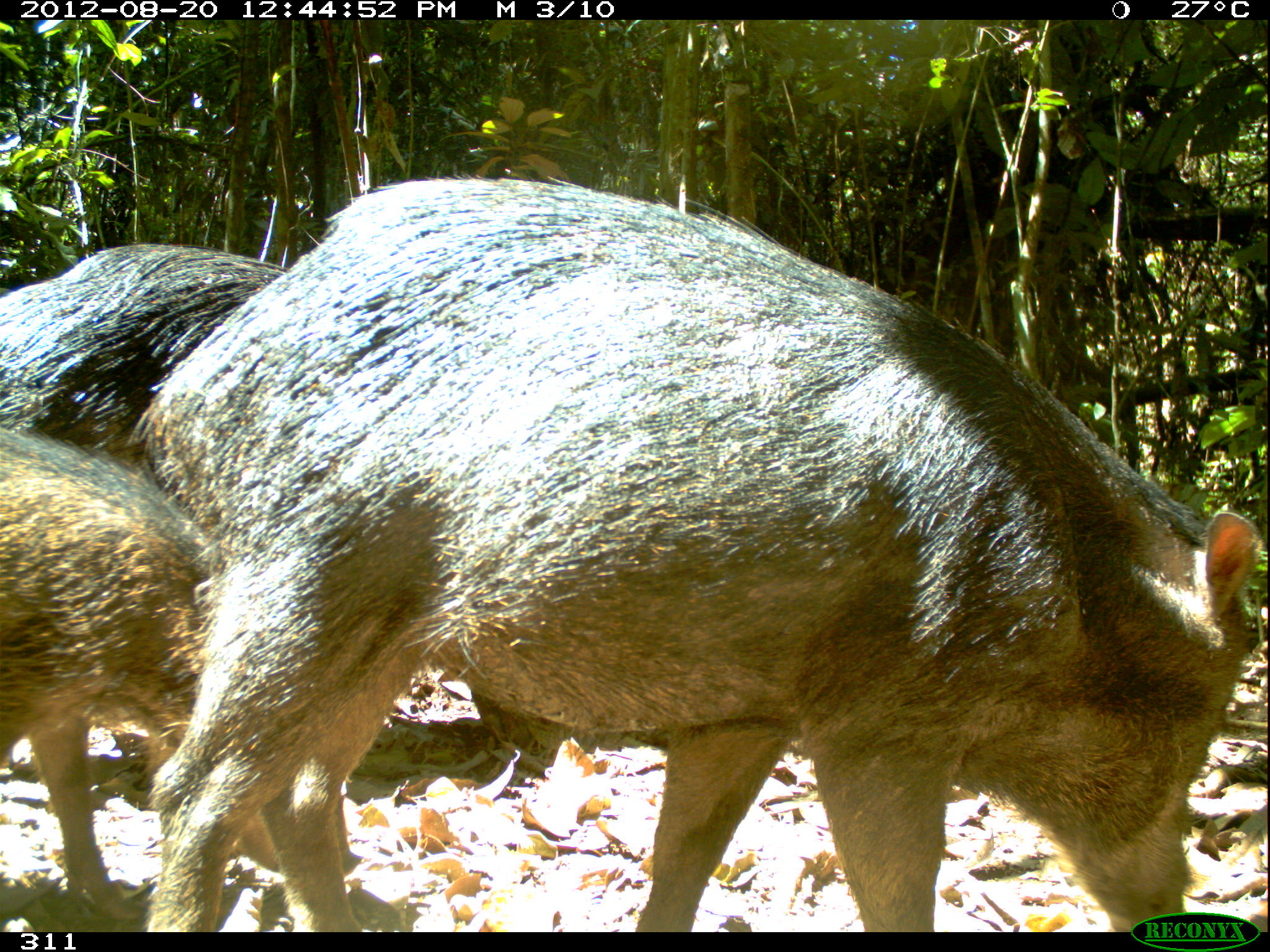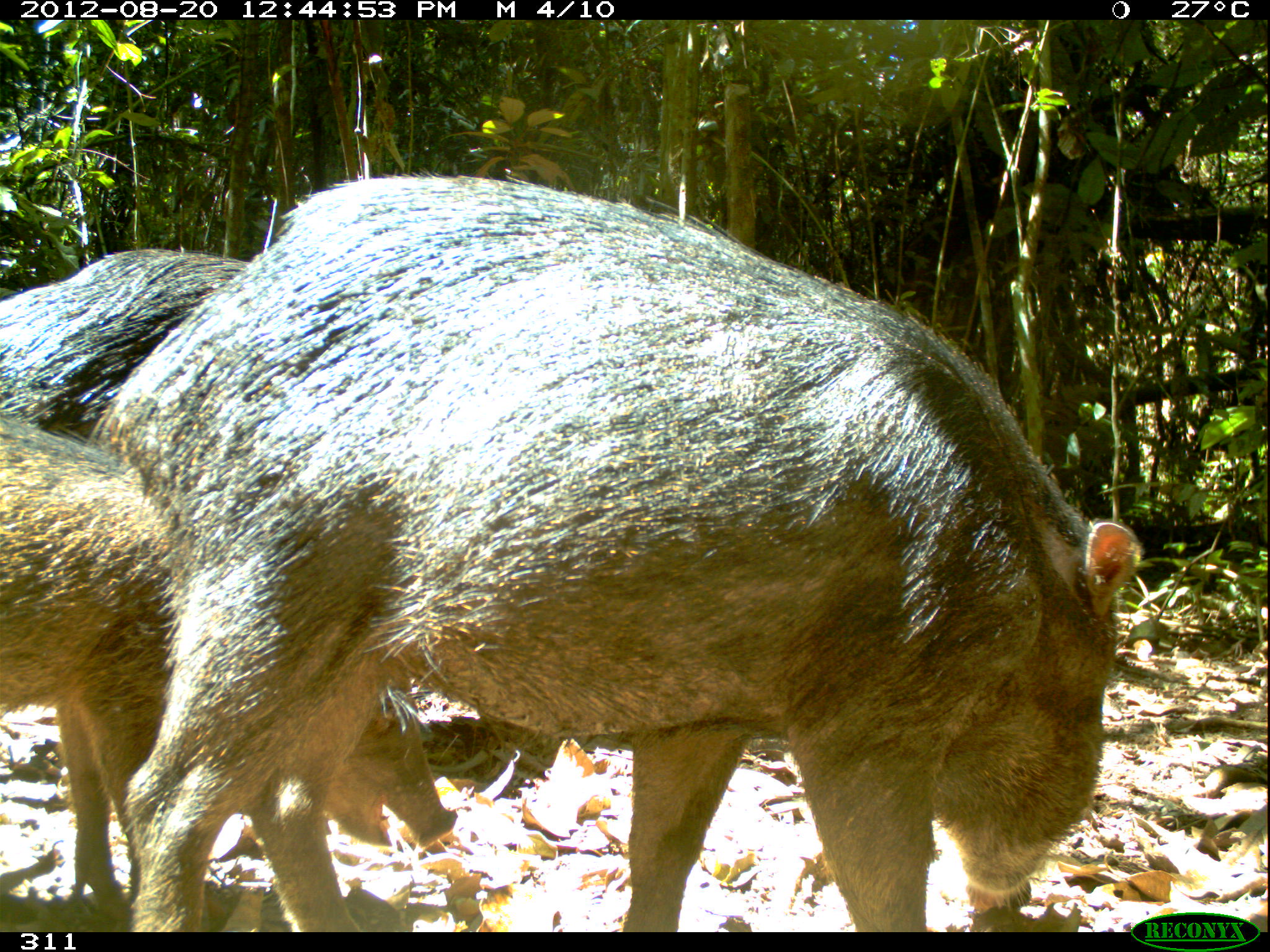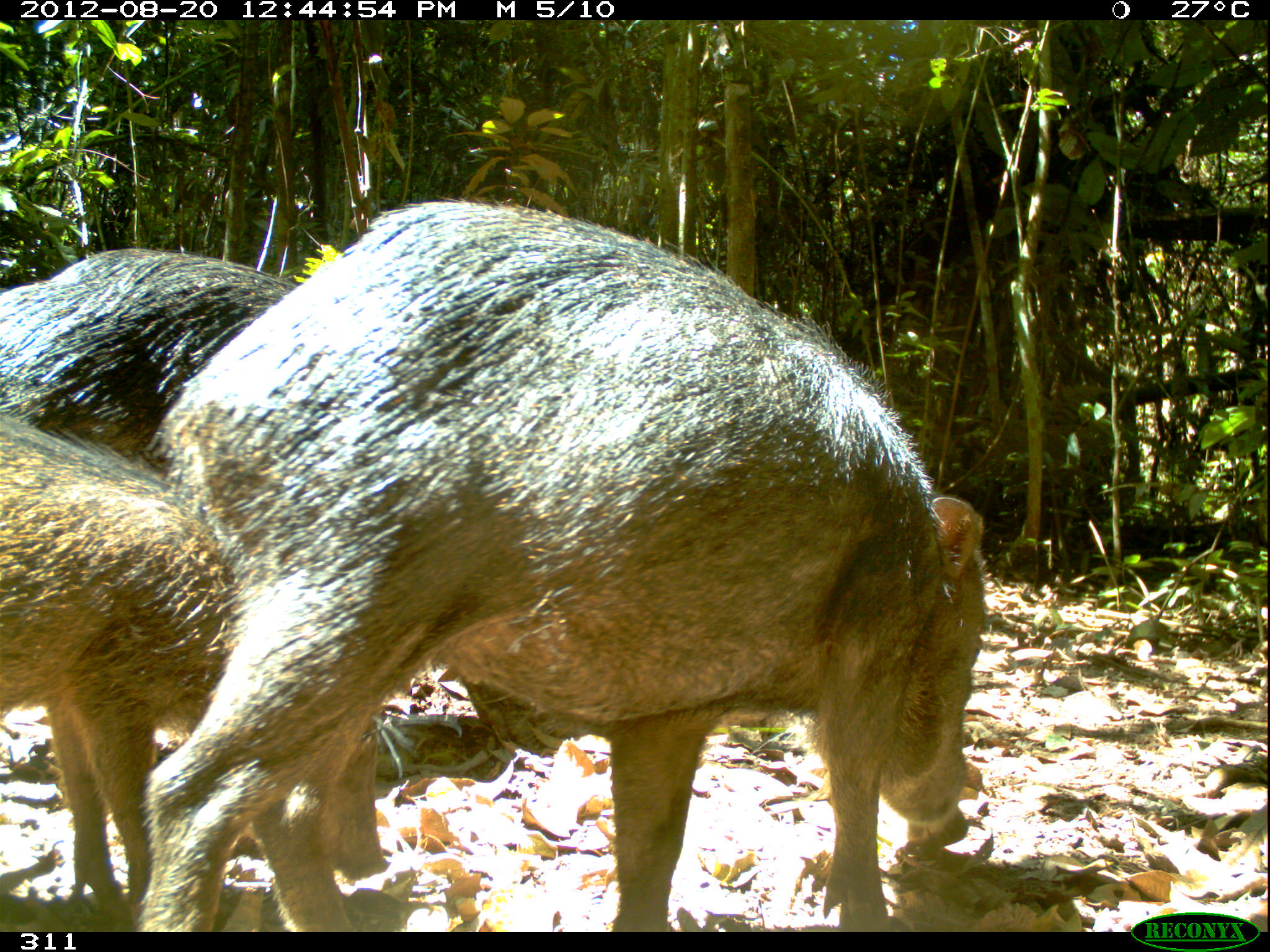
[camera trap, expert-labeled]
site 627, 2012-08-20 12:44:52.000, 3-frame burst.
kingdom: Animalia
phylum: Chordata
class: Mammalia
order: Artiodactyla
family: Tayassuidae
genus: Tayassu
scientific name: Tayassu pecari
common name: white-lipped peccary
Tayassu pecari (white-lipped peccary).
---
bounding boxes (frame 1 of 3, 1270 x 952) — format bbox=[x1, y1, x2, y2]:
tayassu pecari: bbox=[119, 175, 1270, 931]; bbox=[0, 427, 363, 920]; bbox=[0, 241, 290, 470]